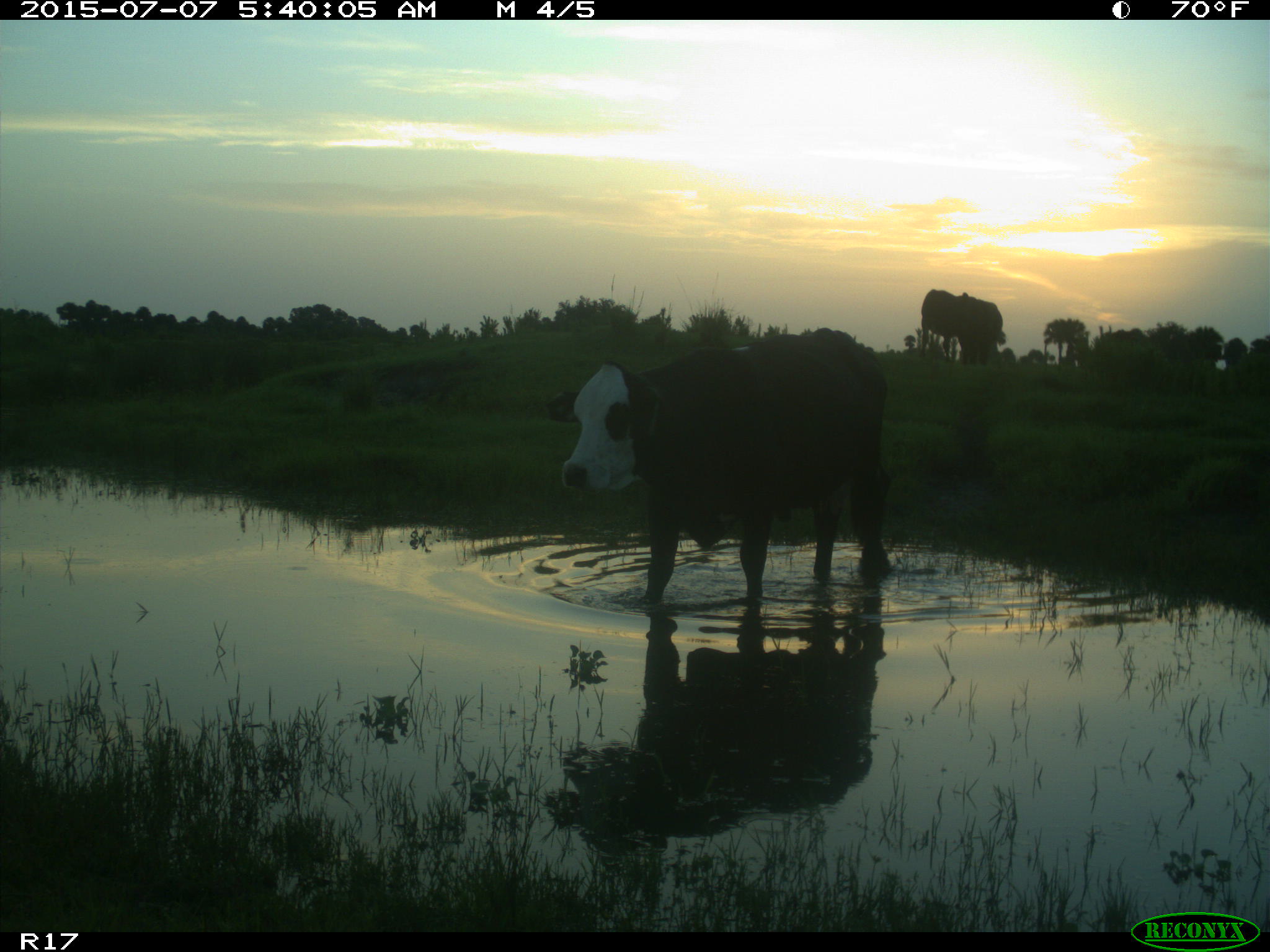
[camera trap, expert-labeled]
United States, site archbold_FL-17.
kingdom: Animalia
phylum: Chordata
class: Mammalia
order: Artiodactyla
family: Bovidae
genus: Bos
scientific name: Bos taurus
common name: domestic cow